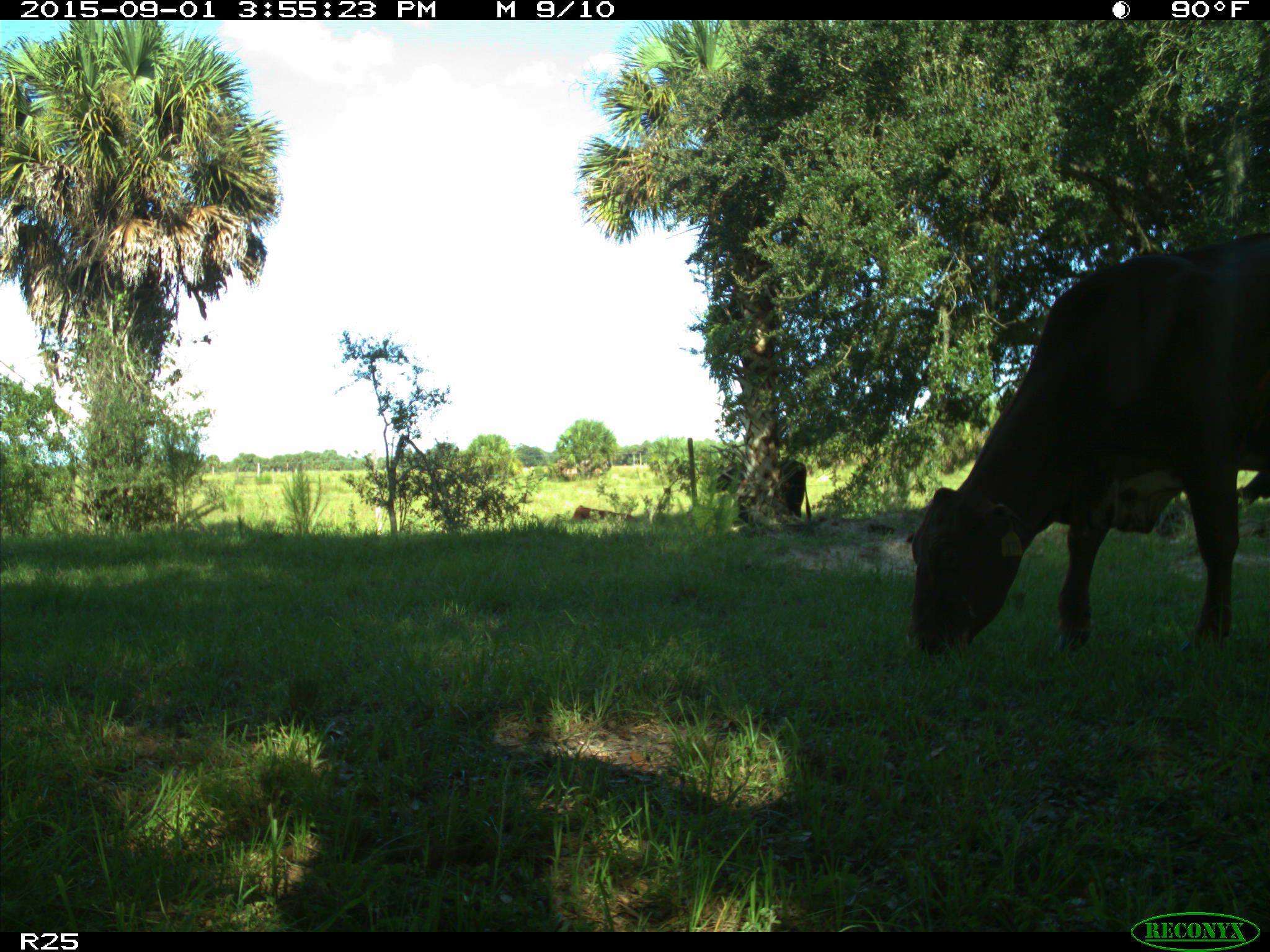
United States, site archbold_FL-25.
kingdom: Animalia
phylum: Chordata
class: Mammalia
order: Artiodactyla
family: Bovidae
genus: Bos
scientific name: Bos taurus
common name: domestic cow